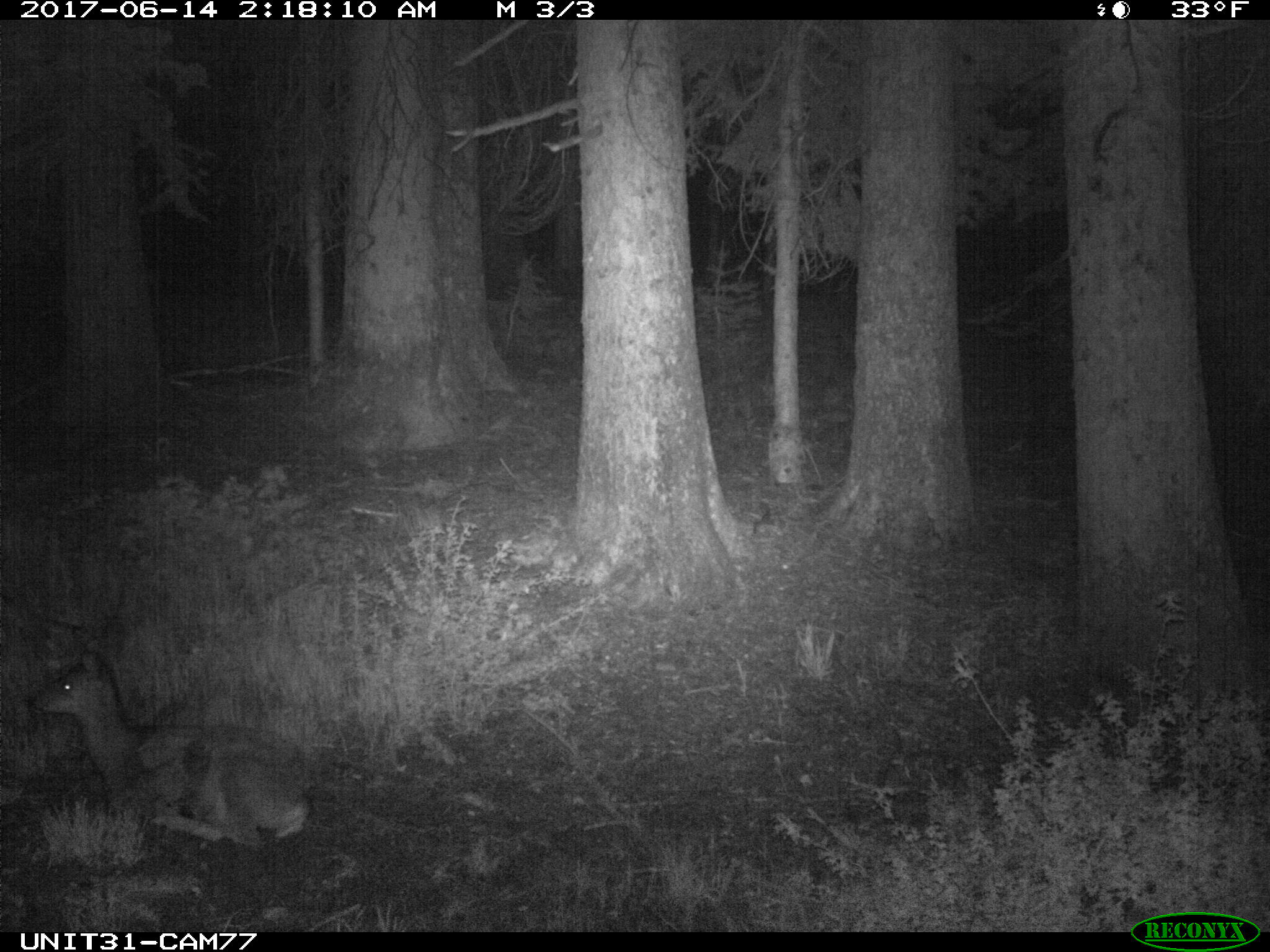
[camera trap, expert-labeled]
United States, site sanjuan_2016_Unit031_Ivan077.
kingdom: Animalia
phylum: Chordata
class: Mammalia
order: Artiodactyla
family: Cervidae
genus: Odocoileus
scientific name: Odocoileus hemionus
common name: mule deer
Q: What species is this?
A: Odocoileus hemionus (mule deer).